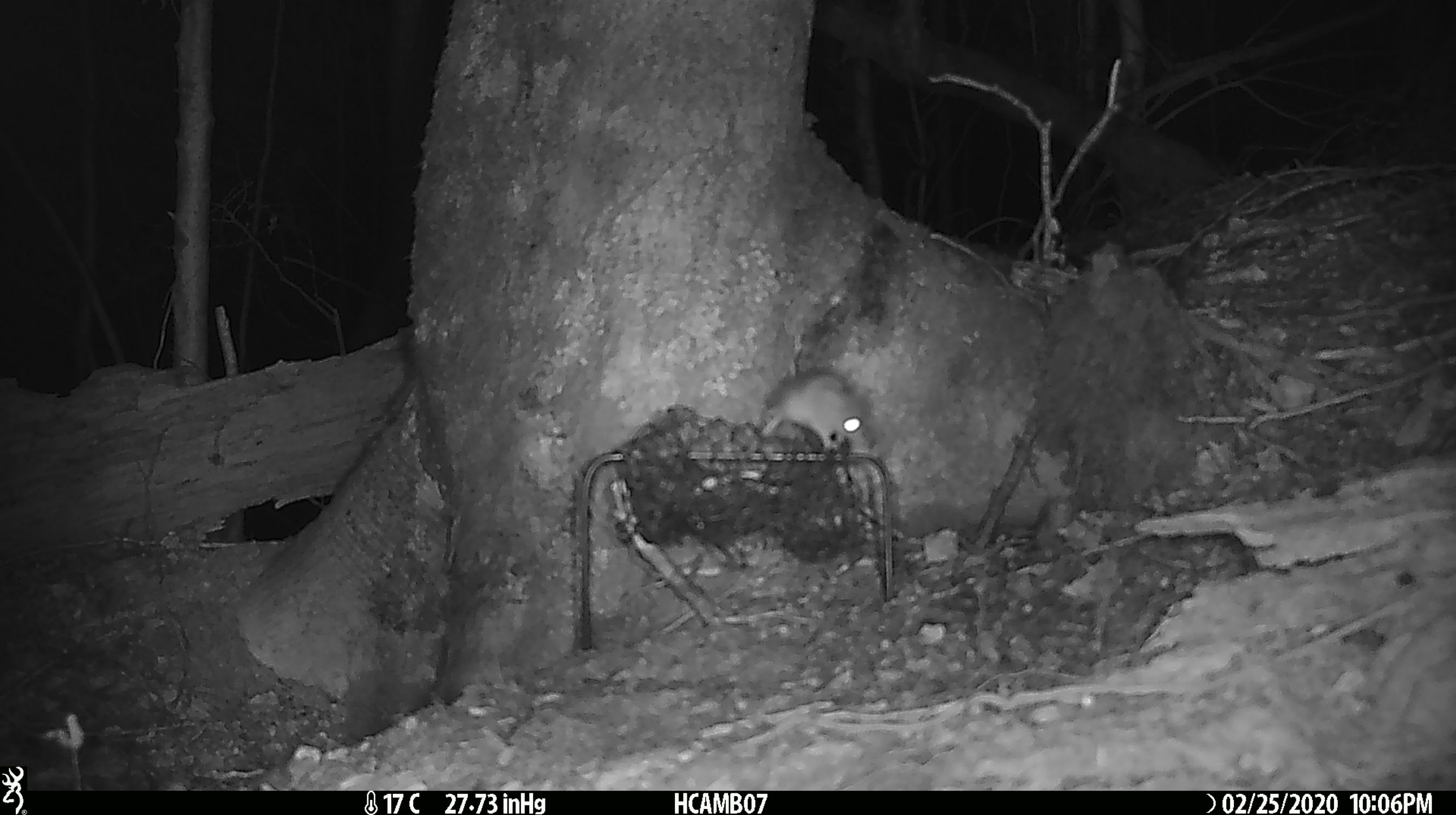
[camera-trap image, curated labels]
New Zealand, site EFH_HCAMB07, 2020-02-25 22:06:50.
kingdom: Animalia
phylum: Chordata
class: Mammalia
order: Rodentia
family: Muridae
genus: Mus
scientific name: Mus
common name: mouse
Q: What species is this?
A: Mouse (Mus).